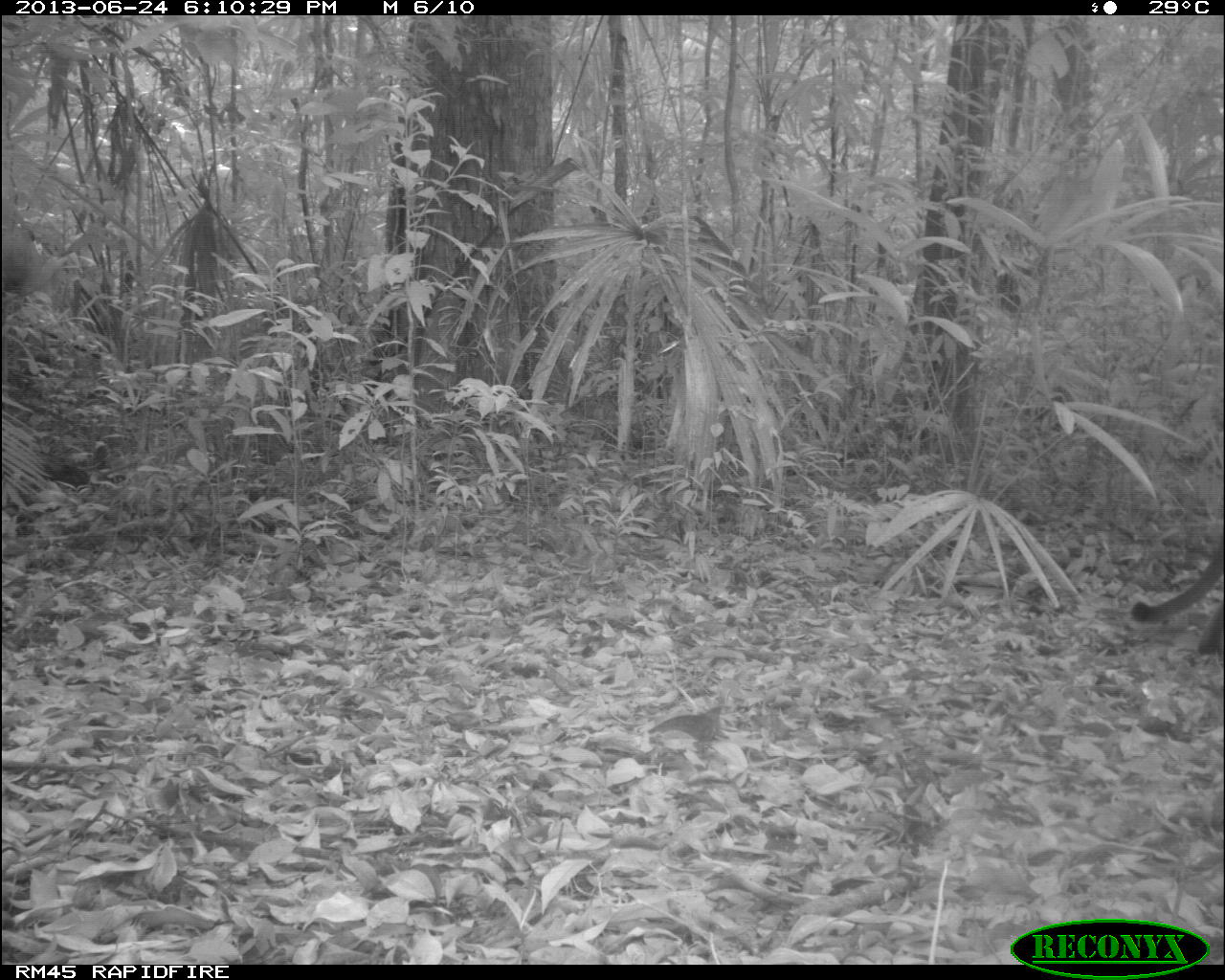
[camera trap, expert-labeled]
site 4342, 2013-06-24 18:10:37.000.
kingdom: Animalia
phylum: Chordata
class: Mammalia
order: Carnivora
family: Felidae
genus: Puma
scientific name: Puma concolor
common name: mountain lion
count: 1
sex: male